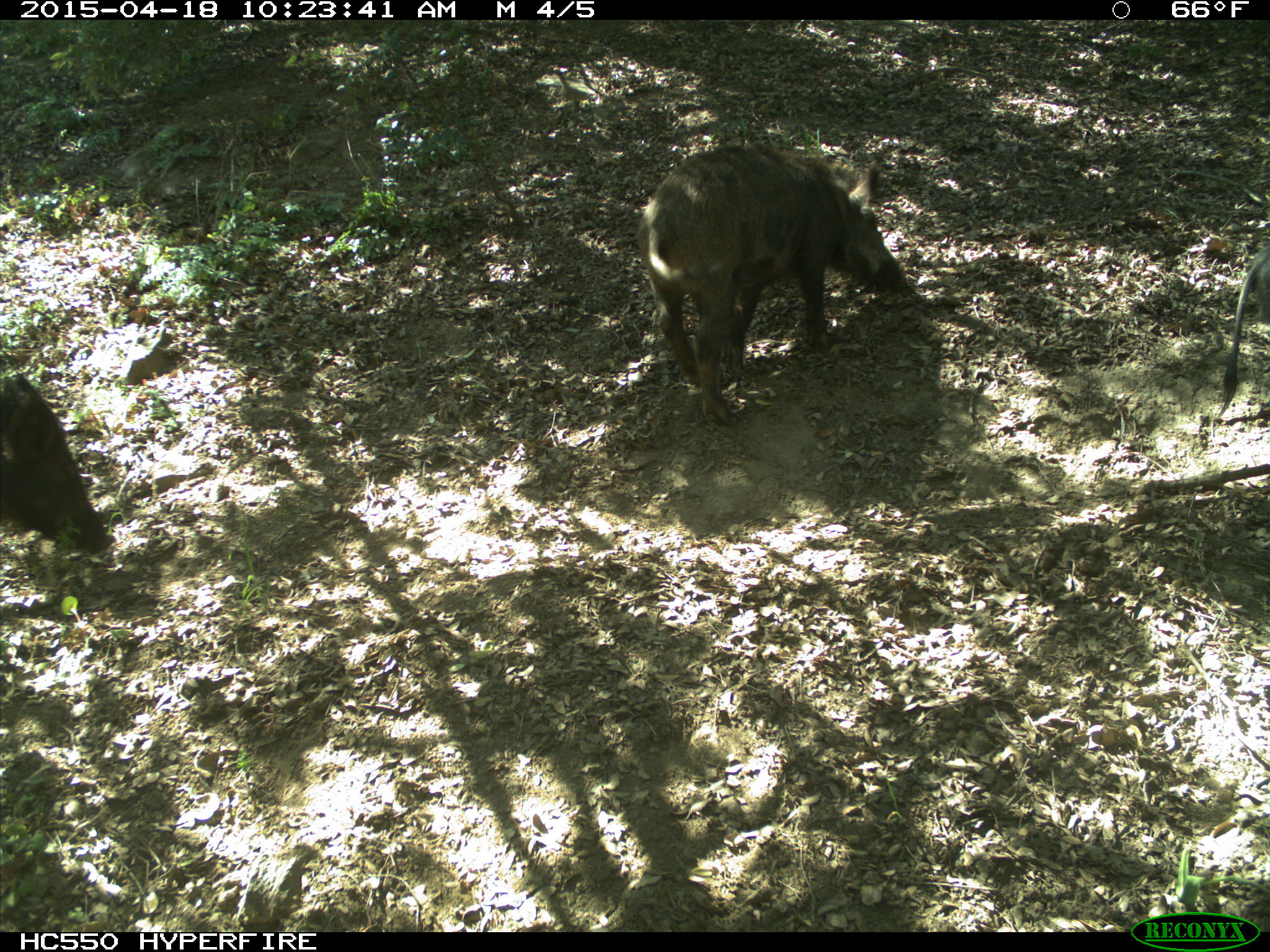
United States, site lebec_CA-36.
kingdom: Animalia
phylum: Chordata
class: Mammalia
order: Artiodactyla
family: Suidae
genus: Sus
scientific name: Sus scrofa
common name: wild boar